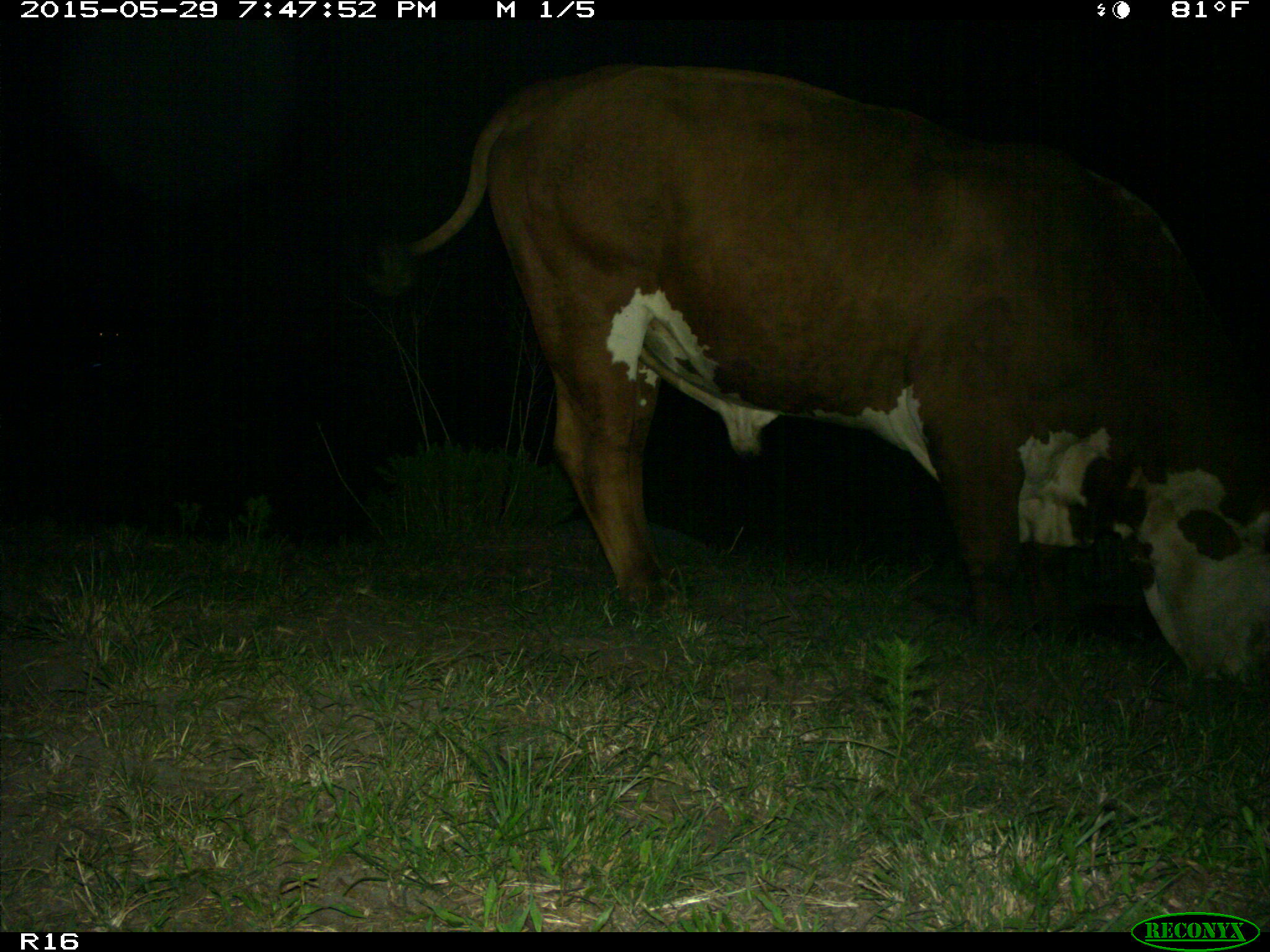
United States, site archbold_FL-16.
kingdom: Animalia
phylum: Chordata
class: Mammalia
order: Artiodactyla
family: Bovidae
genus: Bos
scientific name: Bos taurus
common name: domestic cow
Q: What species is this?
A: Bos taurus (domestic cow).